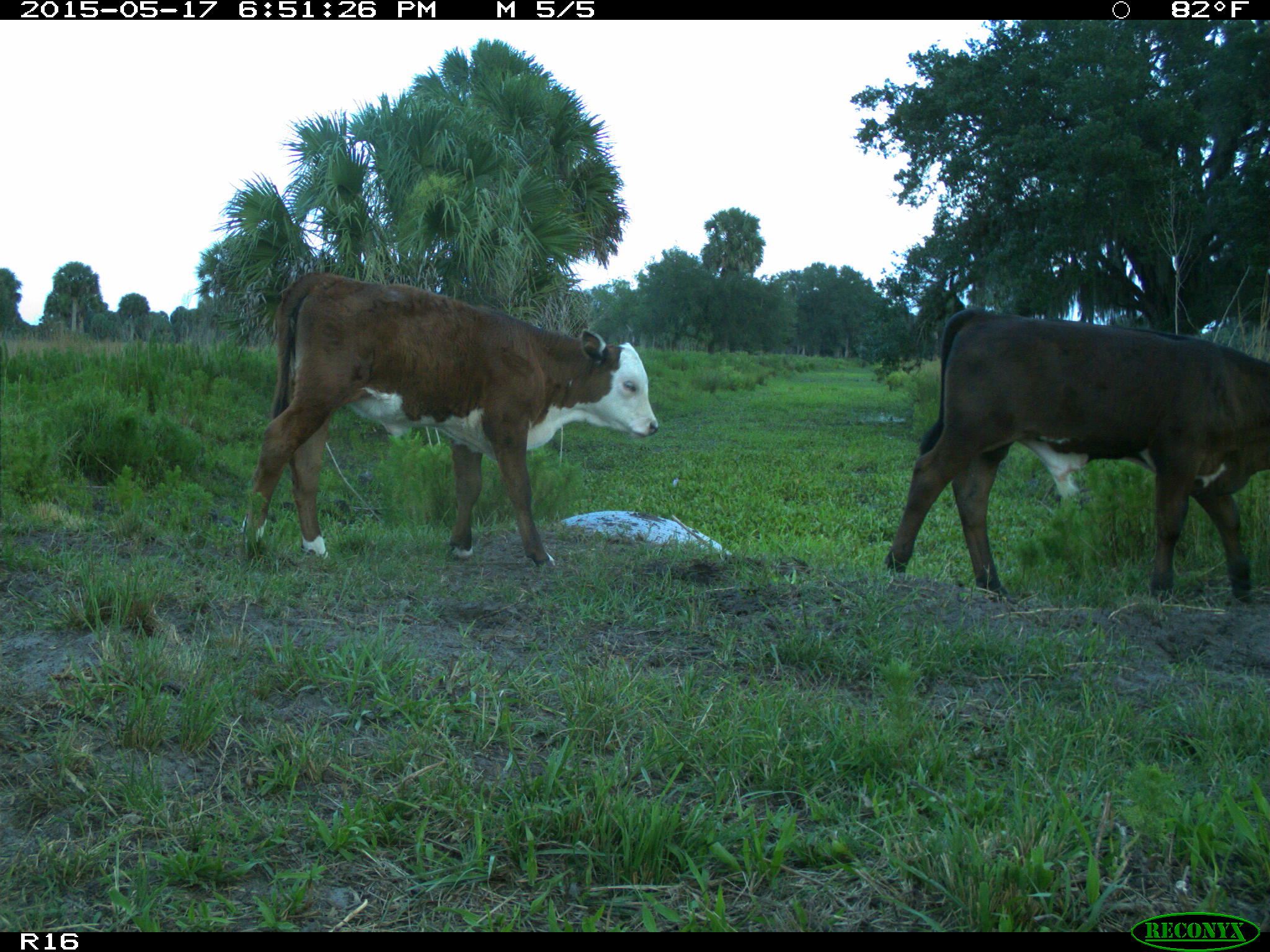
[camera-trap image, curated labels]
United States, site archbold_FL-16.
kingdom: Animalia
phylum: Chordata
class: Mammalia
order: Artiodactyla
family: Bovidae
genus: Bos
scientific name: Bos taurus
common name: domestic cow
Bos taurus (domestic cow).